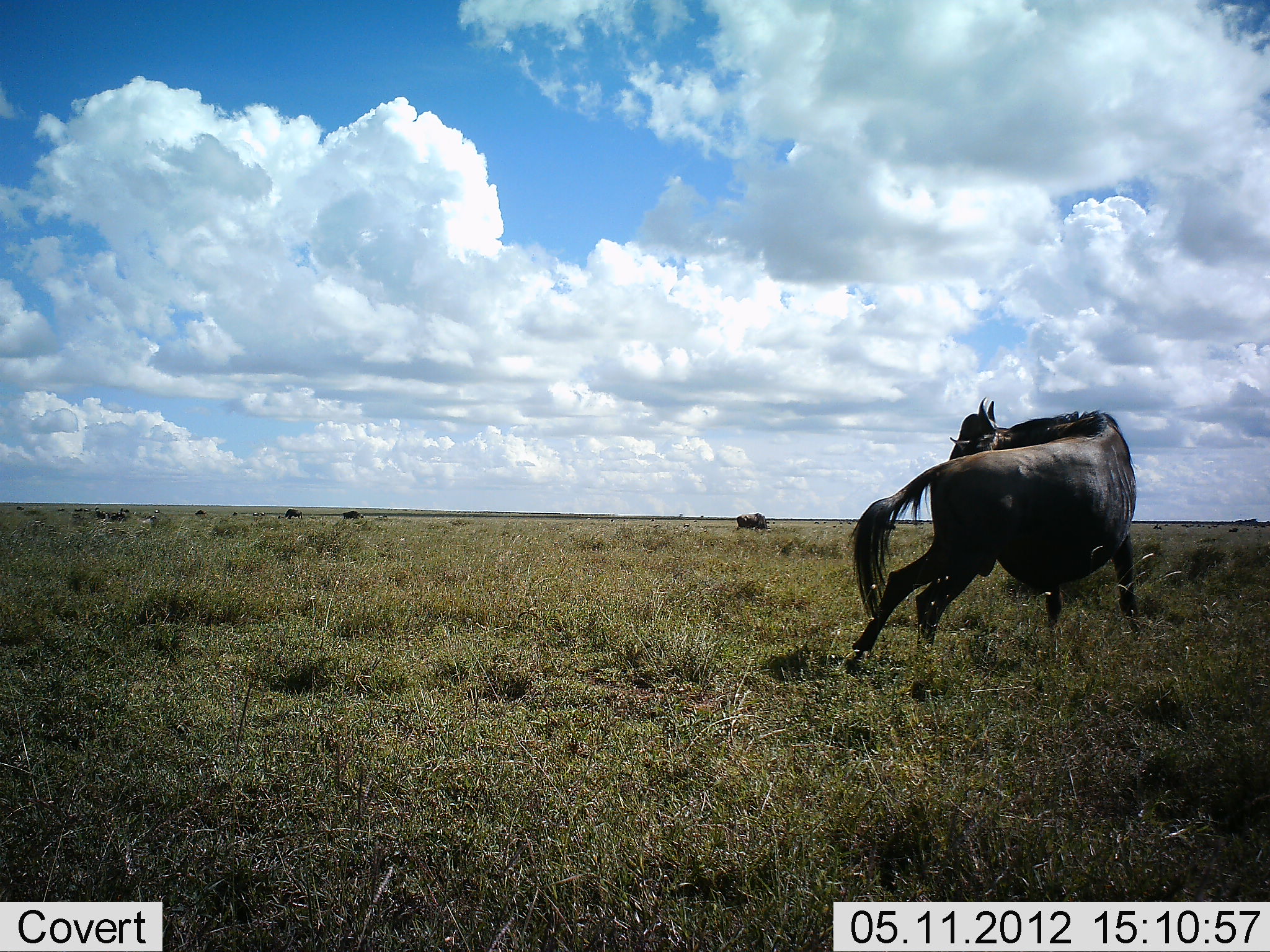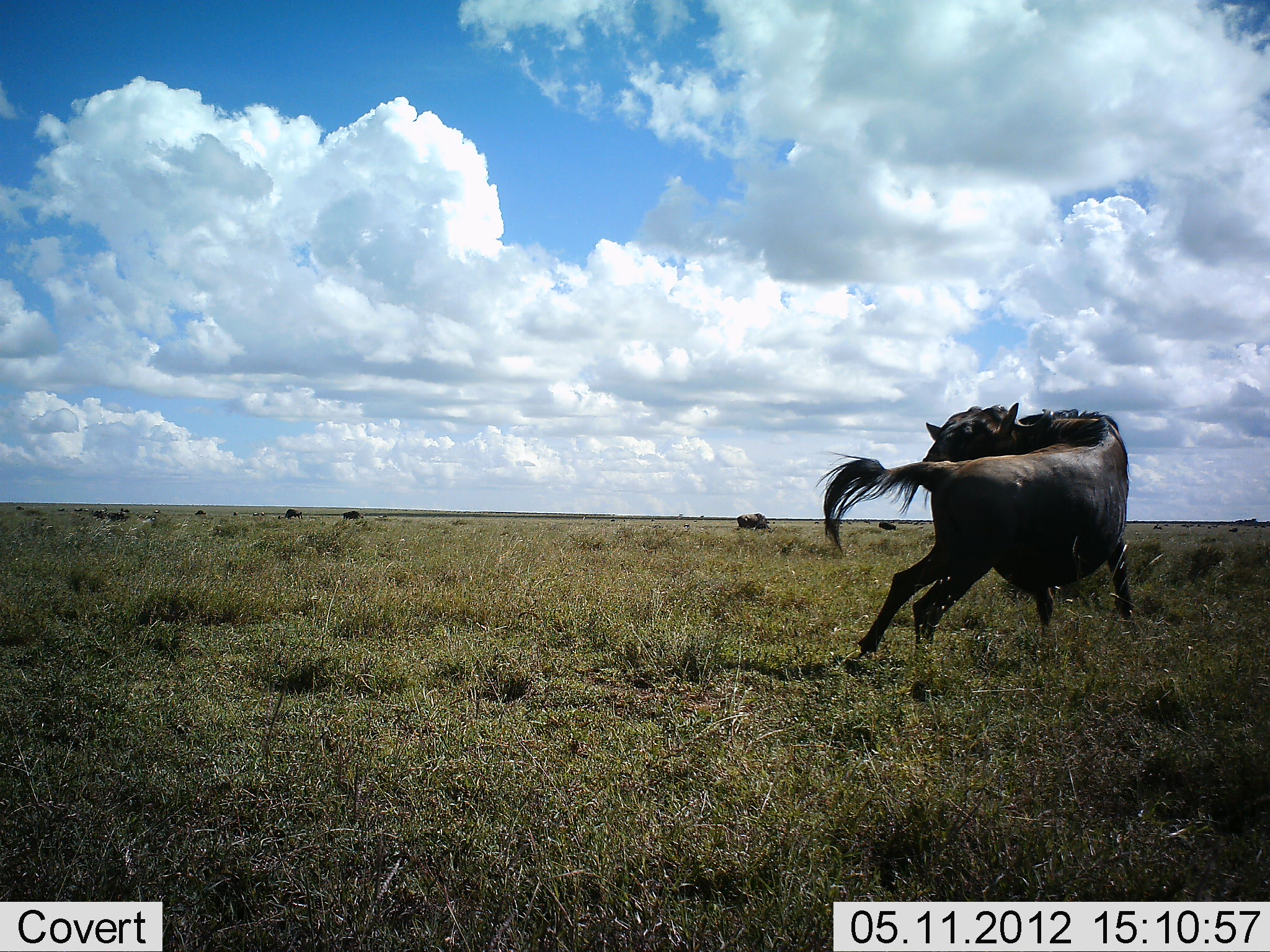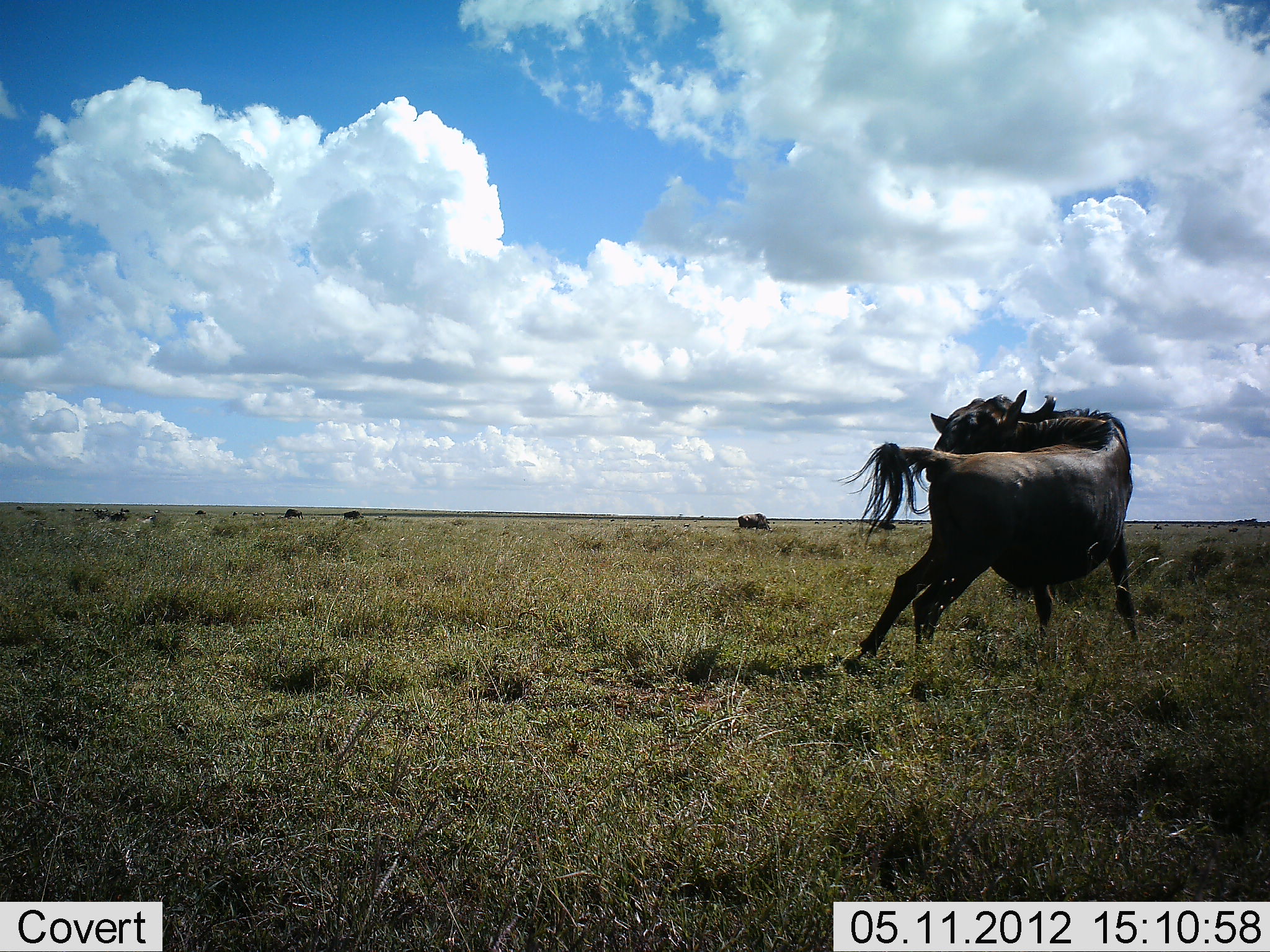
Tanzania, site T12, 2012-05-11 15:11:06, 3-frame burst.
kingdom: Animalia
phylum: Chordata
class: Mammalia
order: Artiodactyla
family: Bovidae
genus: Connochaetes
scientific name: Connochaetes taurinus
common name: blue wildebeest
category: wildebeest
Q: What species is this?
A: Wildebeest (blue wildebeest) (Connochaetes taurinus).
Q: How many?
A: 4.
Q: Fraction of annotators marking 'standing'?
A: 60%.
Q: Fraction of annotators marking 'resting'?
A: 10%.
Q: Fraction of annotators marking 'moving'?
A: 30%.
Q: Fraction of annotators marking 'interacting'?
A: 10%.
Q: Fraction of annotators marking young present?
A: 0%.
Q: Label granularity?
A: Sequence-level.